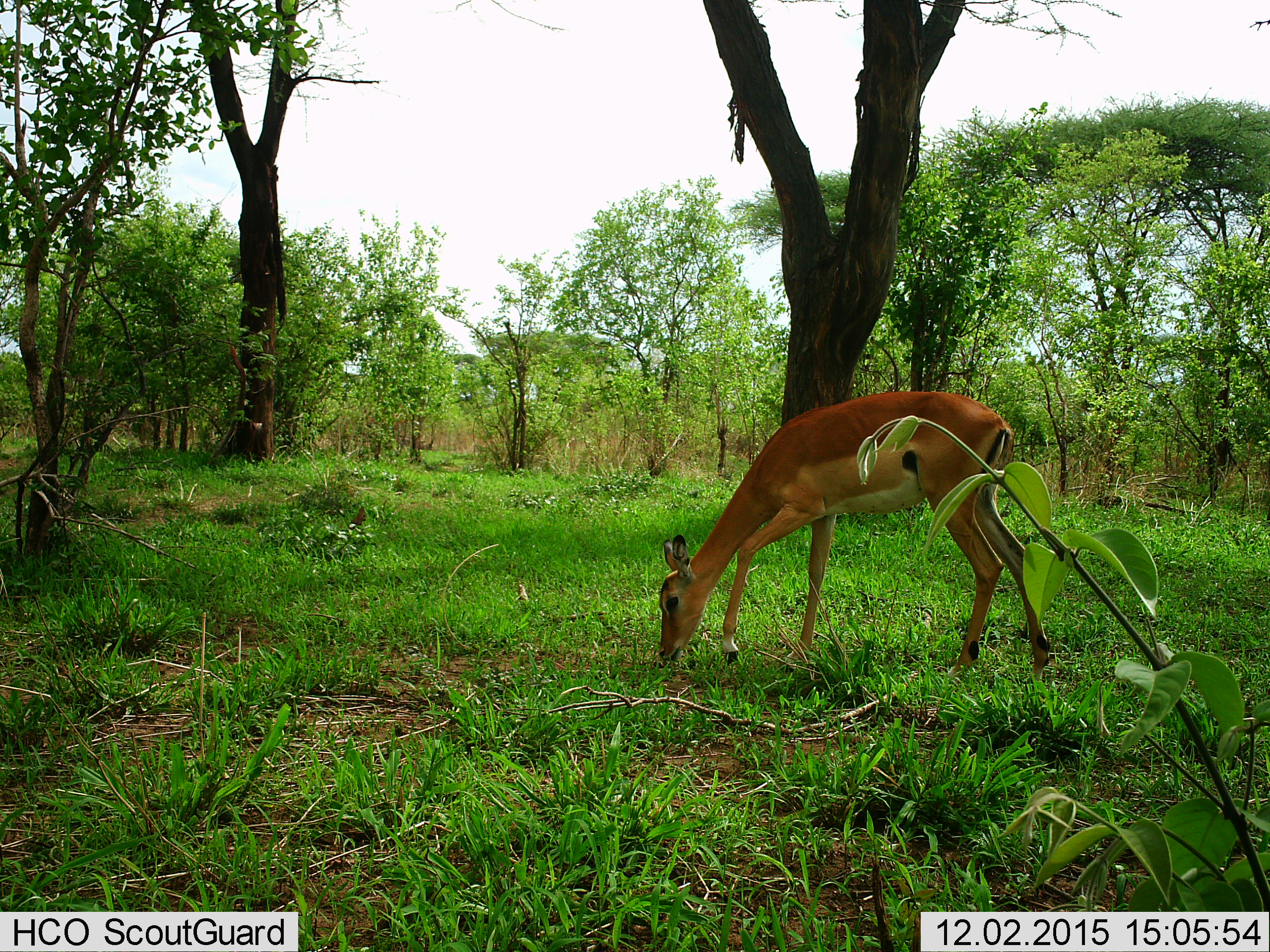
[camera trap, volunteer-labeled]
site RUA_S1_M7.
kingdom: Animalia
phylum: Chordata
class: Mammalia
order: Artiodactyla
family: Bovidae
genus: Aepyceros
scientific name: Aepyceros melampus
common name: impala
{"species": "impala (Aepyceros melampus)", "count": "1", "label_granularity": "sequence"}